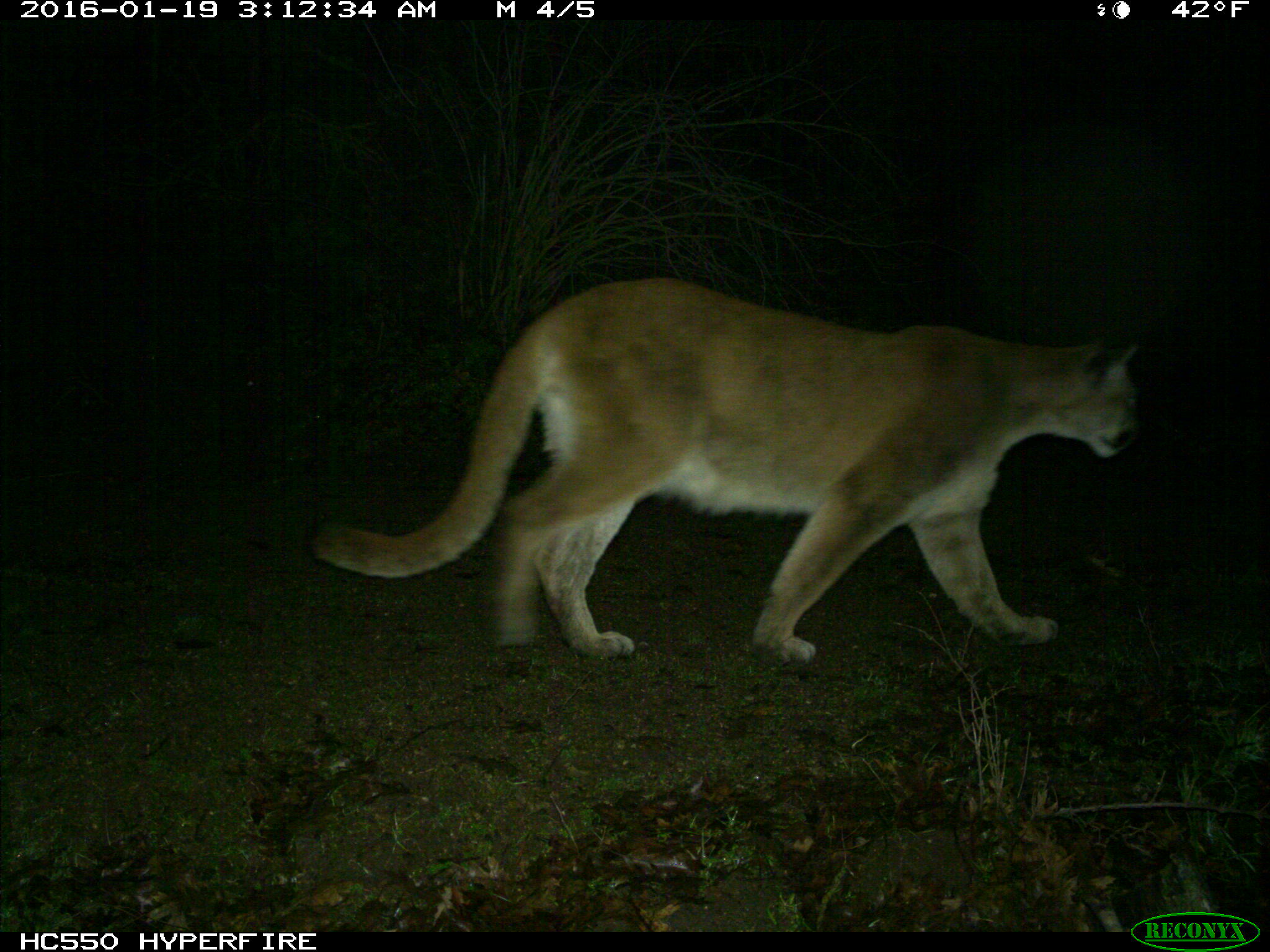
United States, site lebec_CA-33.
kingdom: Animalia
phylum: Chordata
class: Mammalia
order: Carnivora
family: Felidae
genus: Puma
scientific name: Puma concolor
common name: mountain lion